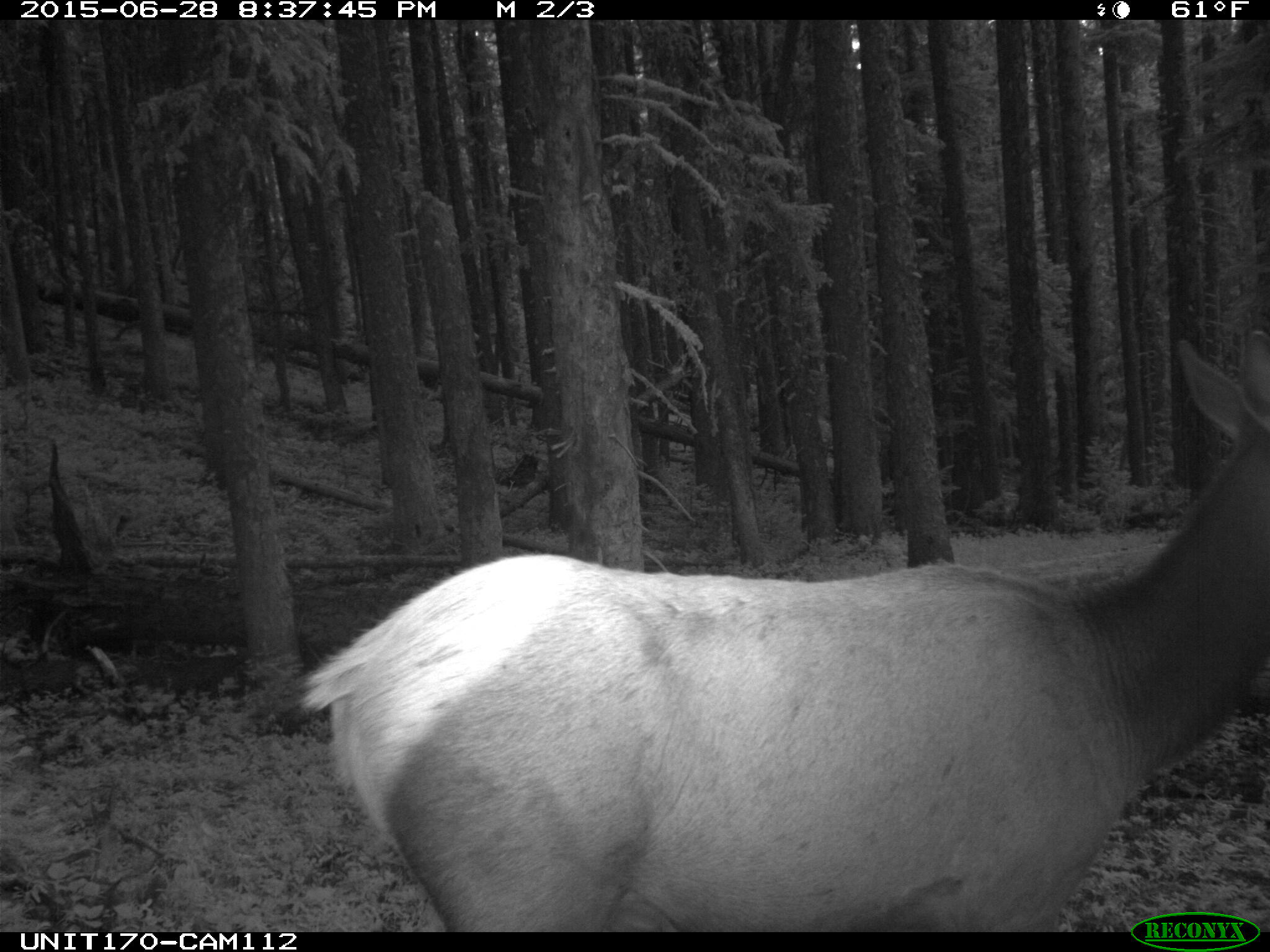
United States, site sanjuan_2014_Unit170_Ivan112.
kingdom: Animalia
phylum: Chordata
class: Mammalia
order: Artiodactyla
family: Cervidae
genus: Cervus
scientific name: Cervus elaphus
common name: red deer